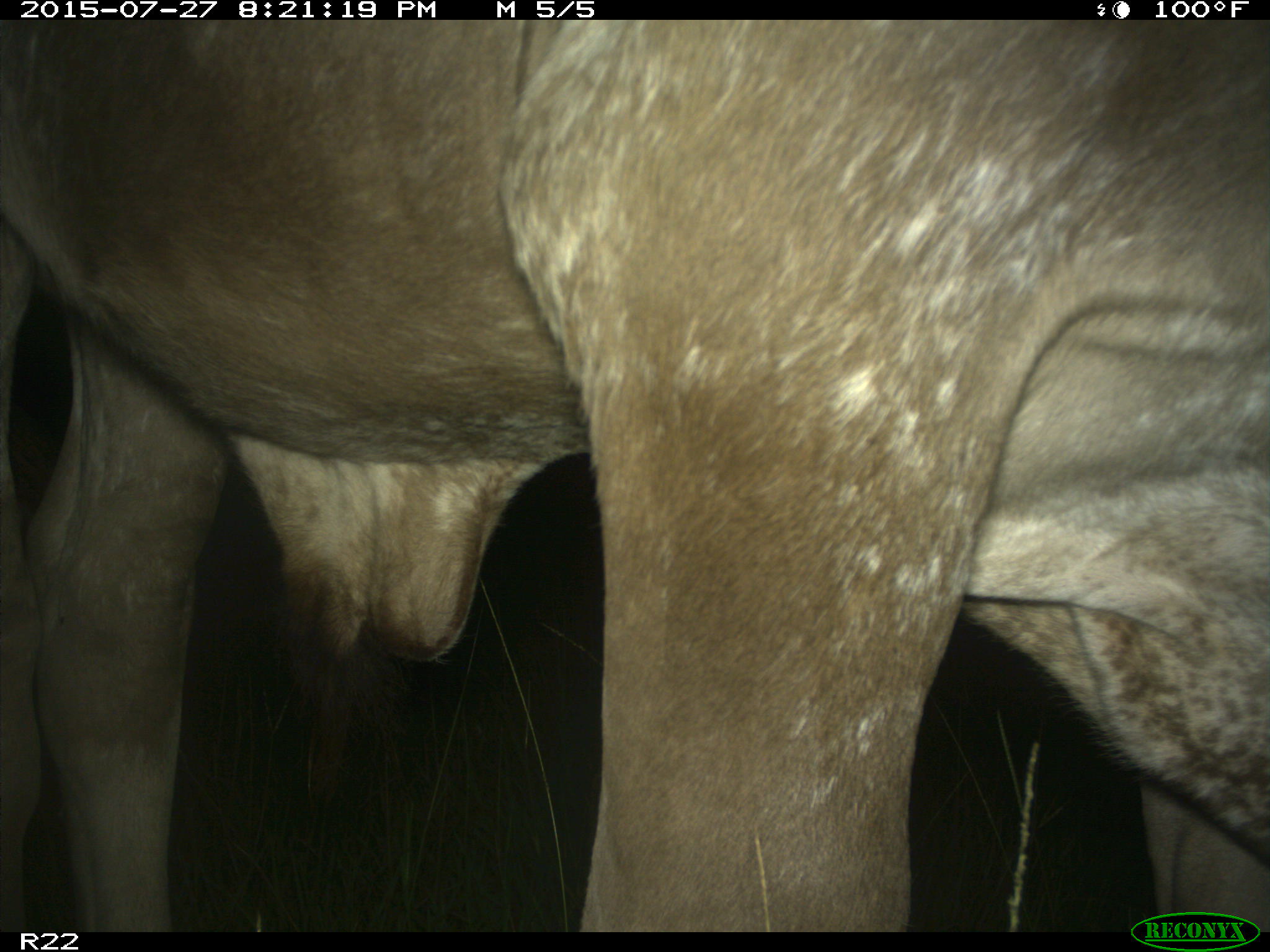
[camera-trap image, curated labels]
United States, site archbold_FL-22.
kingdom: Animalia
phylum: Chordata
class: Mammalia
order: Artiodactyla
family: Bovidae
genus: Bos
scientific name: Bos taurus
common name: domestic cow